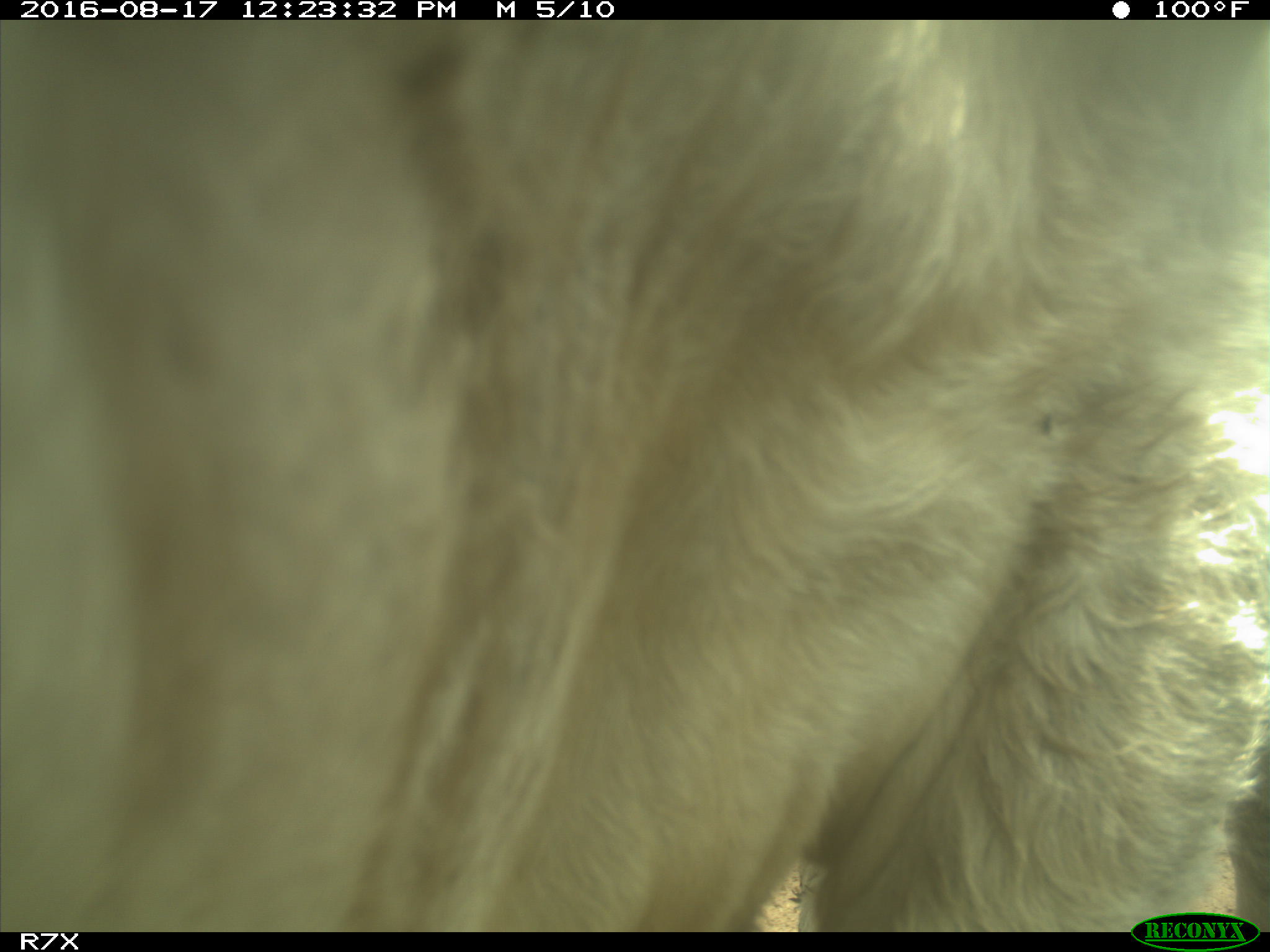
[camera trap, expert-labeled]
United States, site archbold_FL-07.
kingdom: Animalia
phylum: Chordata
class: Mammalia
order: Artiodactyla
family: Bovidae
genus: Bos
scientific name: Bos taurus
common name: domestic cow